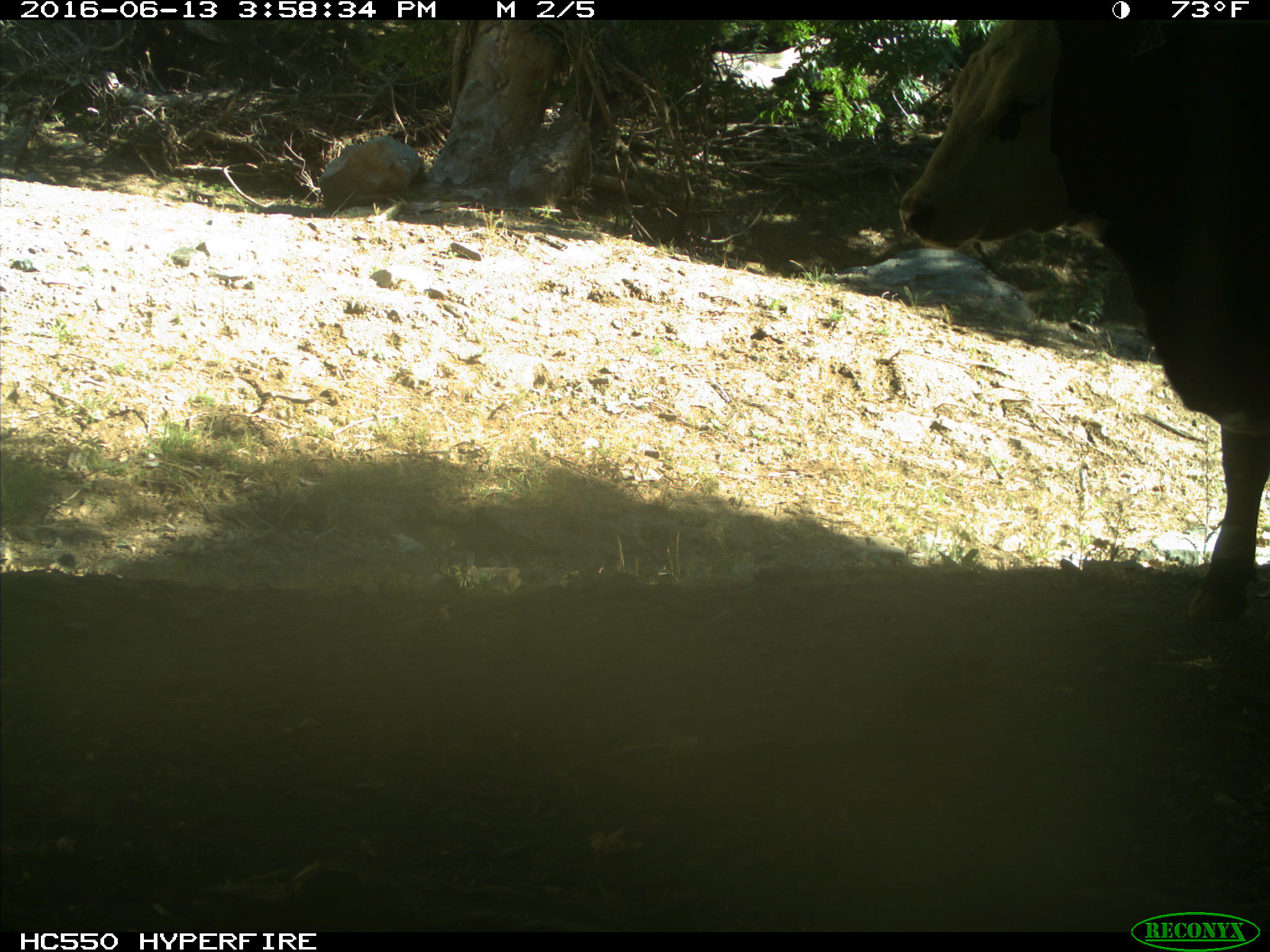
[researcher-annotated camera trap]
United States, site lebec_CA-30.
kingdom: Animalia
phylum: Chordata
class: Mammalia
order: Artiodactyla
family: Bovidae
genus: Bos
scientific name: Bos taurus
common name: domestic cow